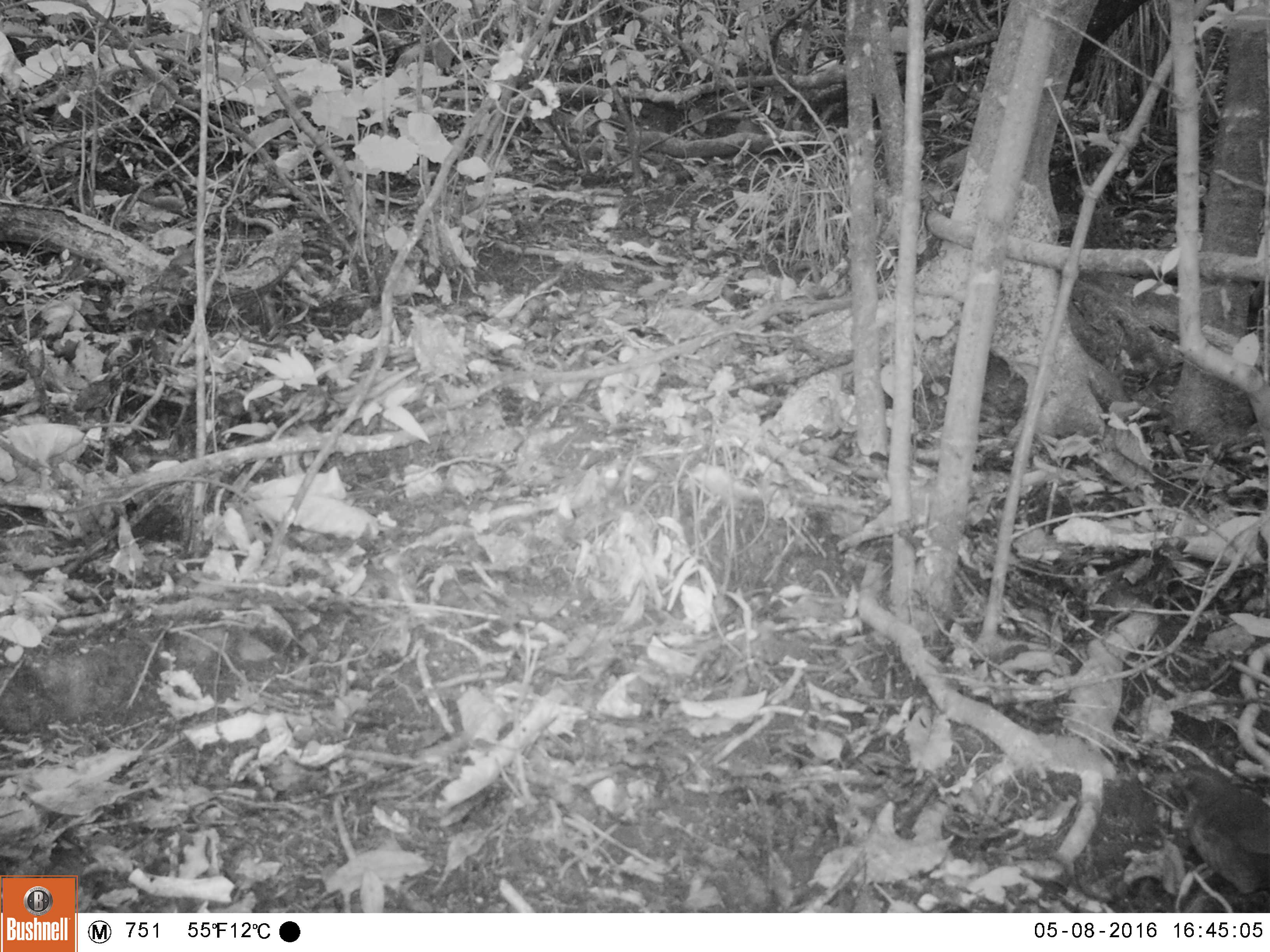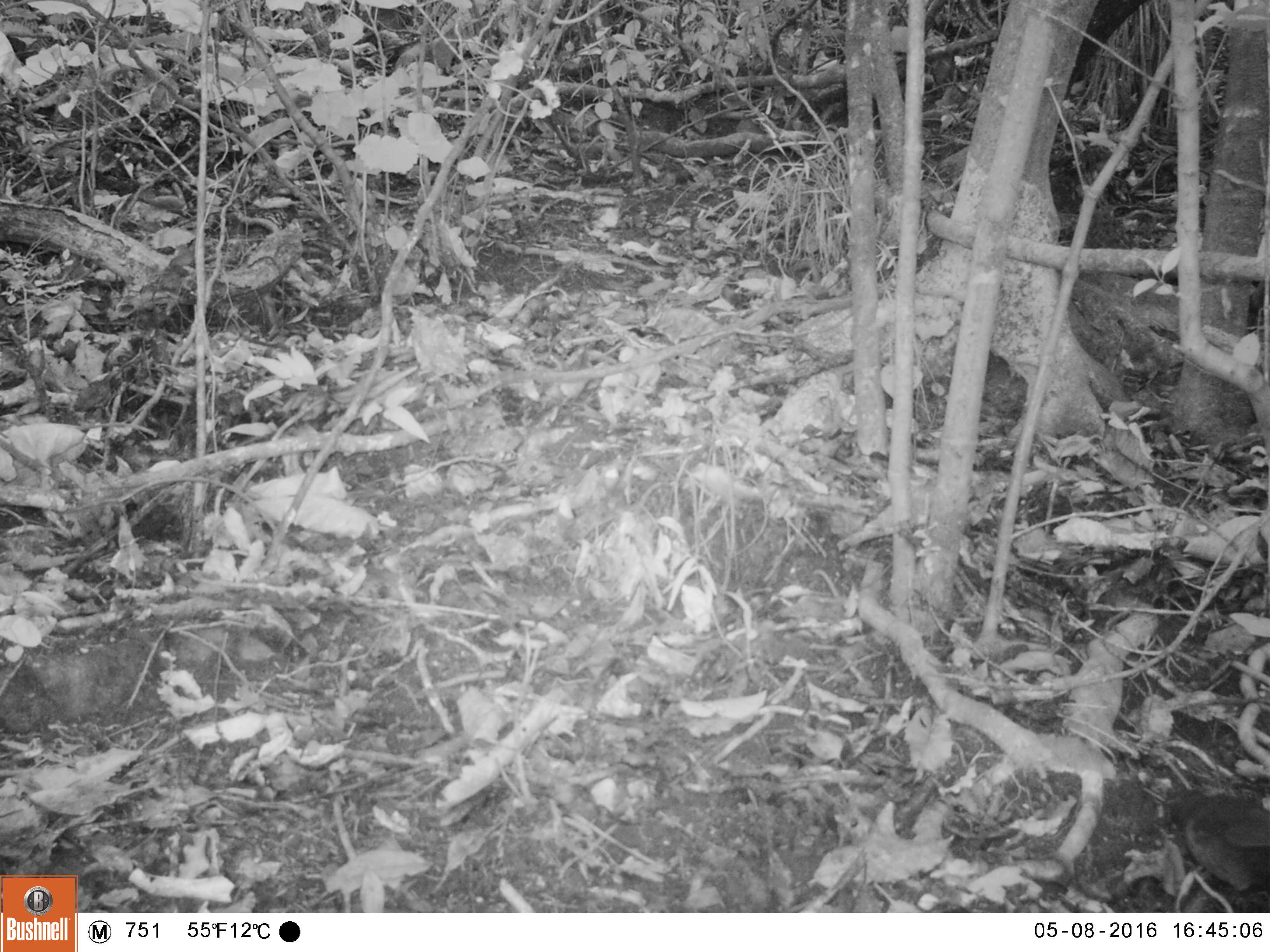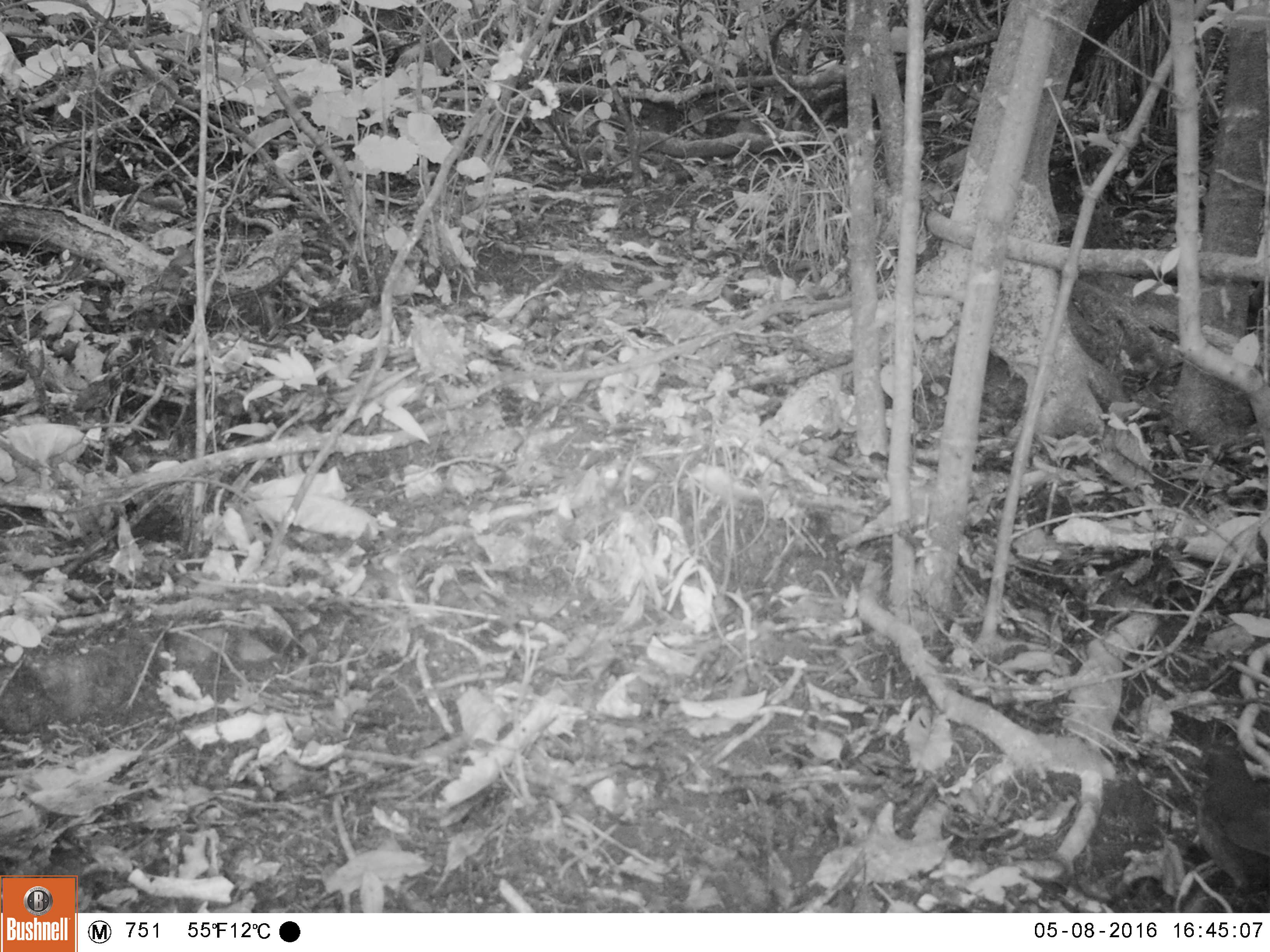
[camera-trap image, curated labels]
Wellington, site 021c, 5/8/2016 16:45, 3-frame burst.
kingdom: Animalia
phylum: Chordata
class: Aves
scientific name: Aves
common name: bird